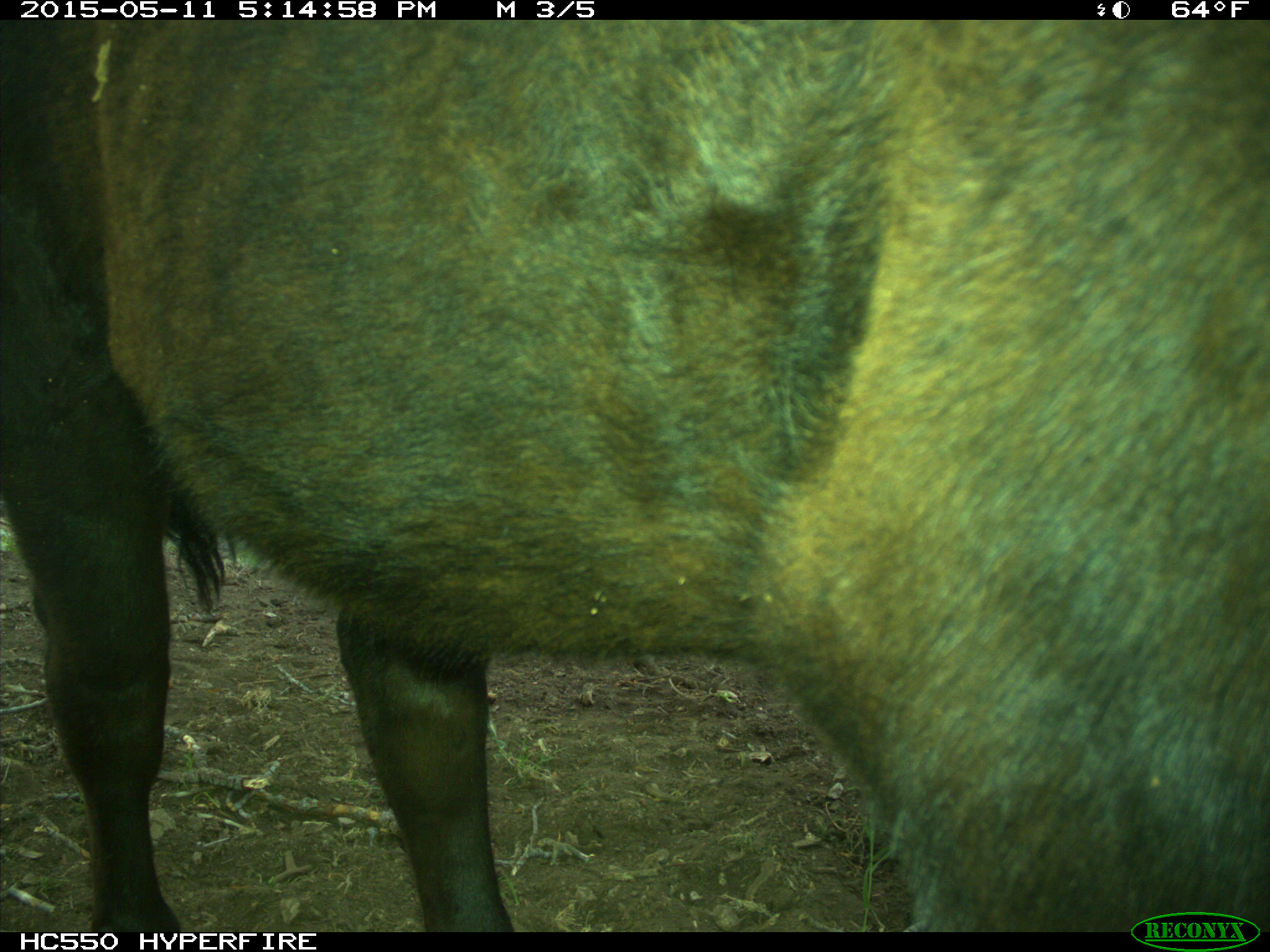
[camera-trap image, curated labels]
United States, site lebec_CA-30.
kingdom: Animalia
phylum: Chordata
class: Mammalia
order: Artiodactyla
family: Bovidae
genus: Bos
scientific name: Bos taurus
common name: domestic cow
Bos taurus (domestic cow).